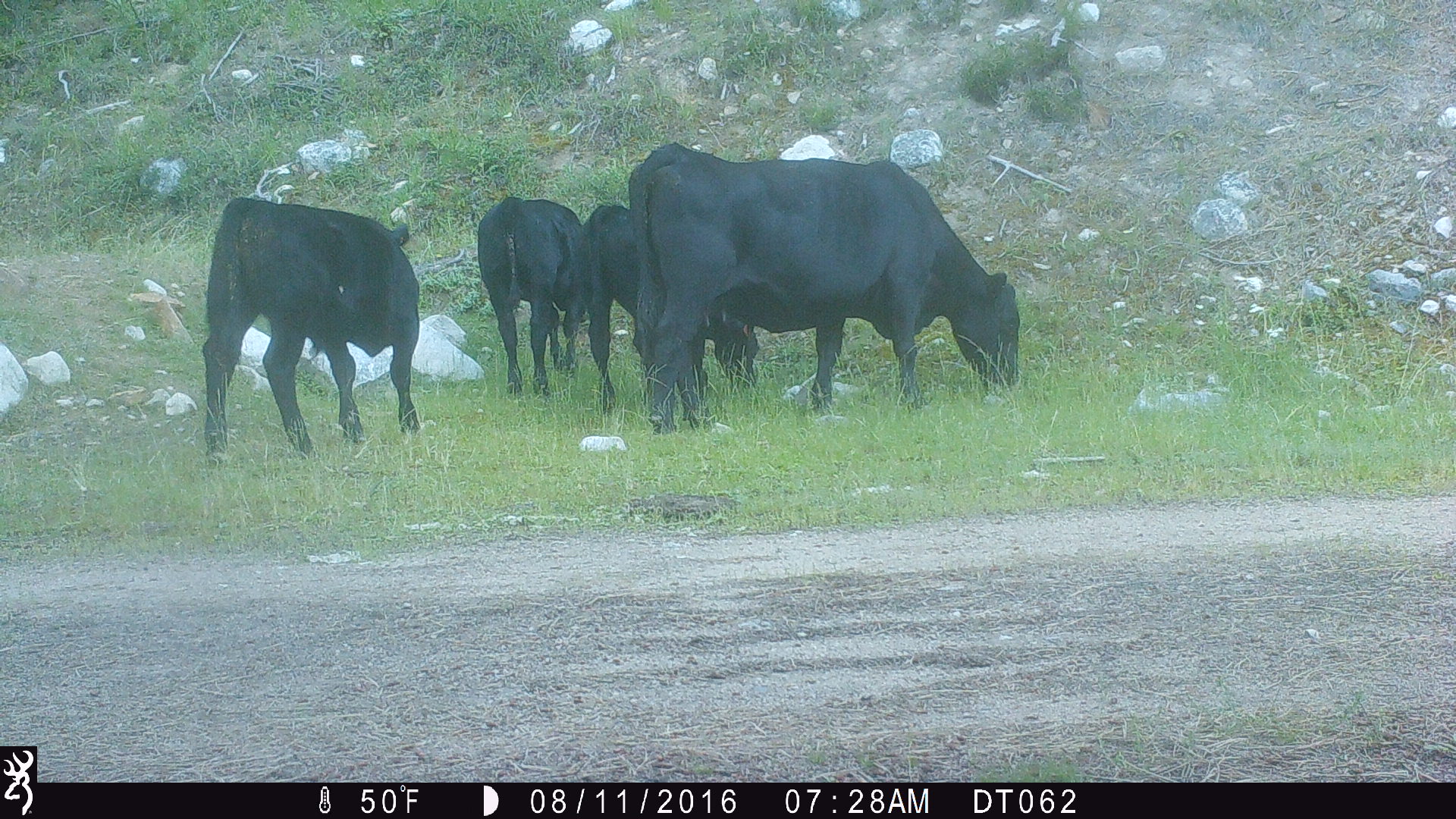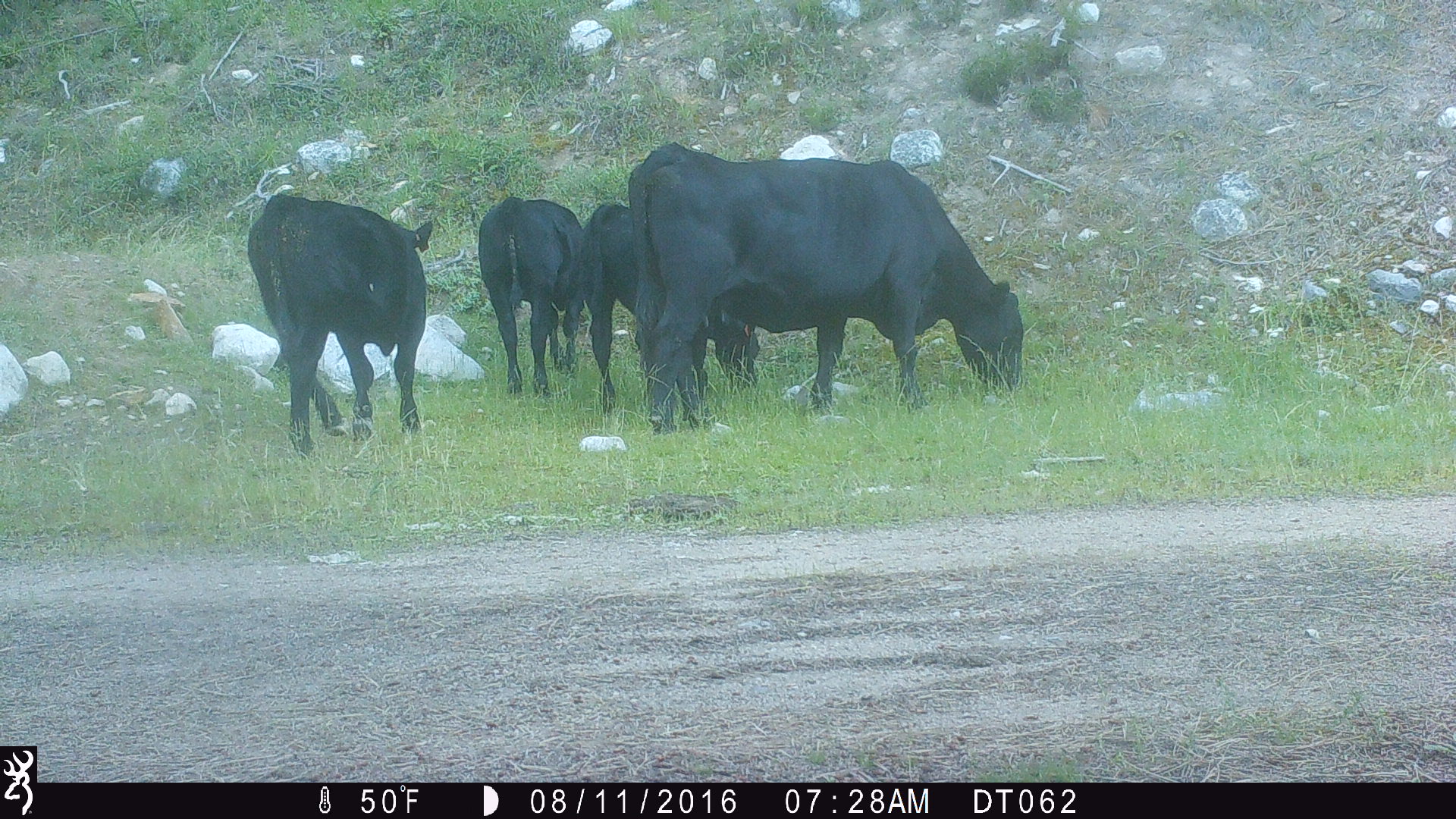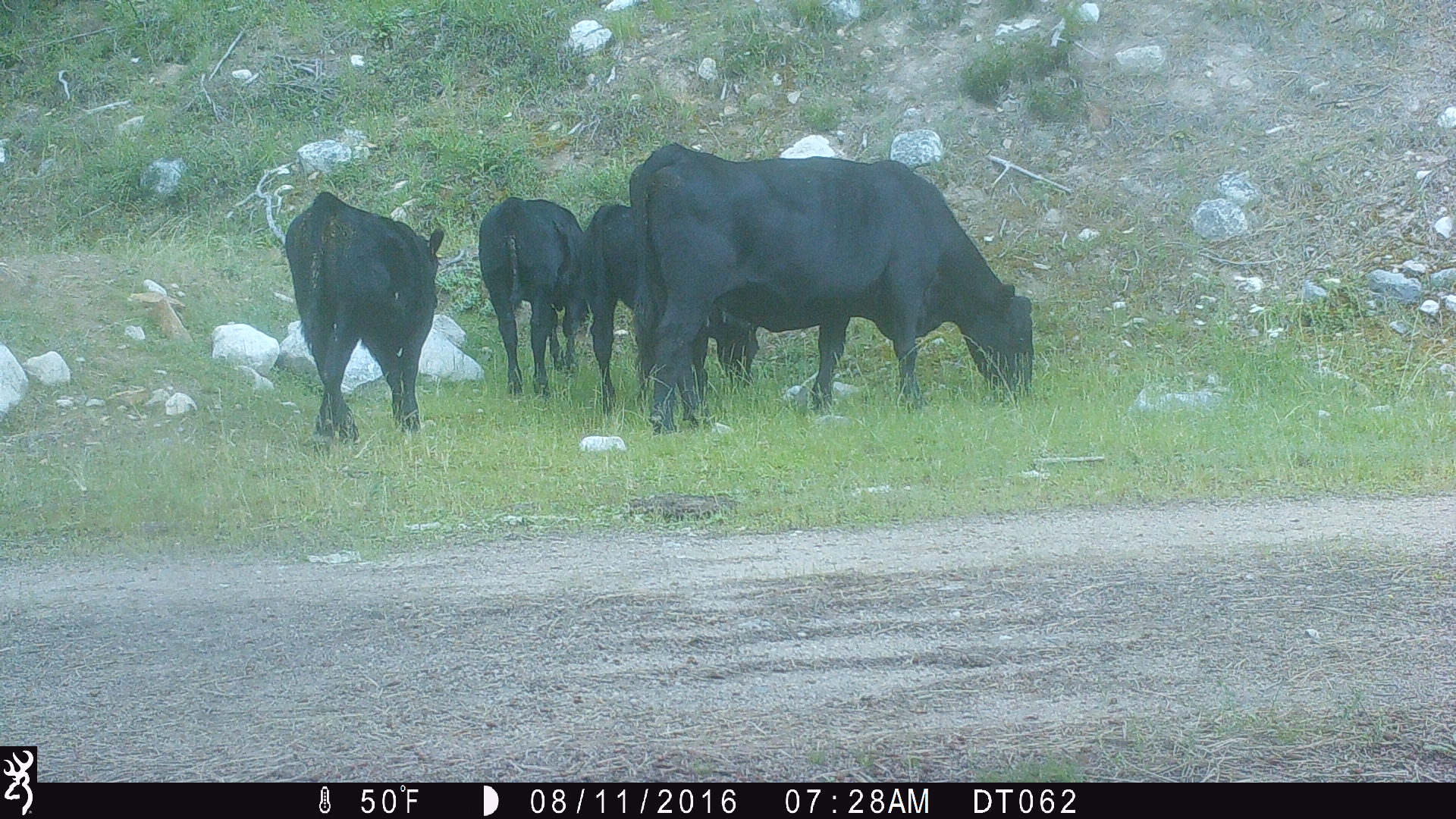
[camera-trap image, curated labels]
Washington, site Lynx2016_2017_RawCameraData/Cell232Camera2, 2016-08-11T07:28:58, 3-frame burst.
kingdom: Animalia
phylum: Chordata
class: Mammalia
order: Artiodactyla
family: Bovidae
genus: Bos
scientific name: Bos taurus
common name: domestic cattle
Domestic cattle (Bos taurus). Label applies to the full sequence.